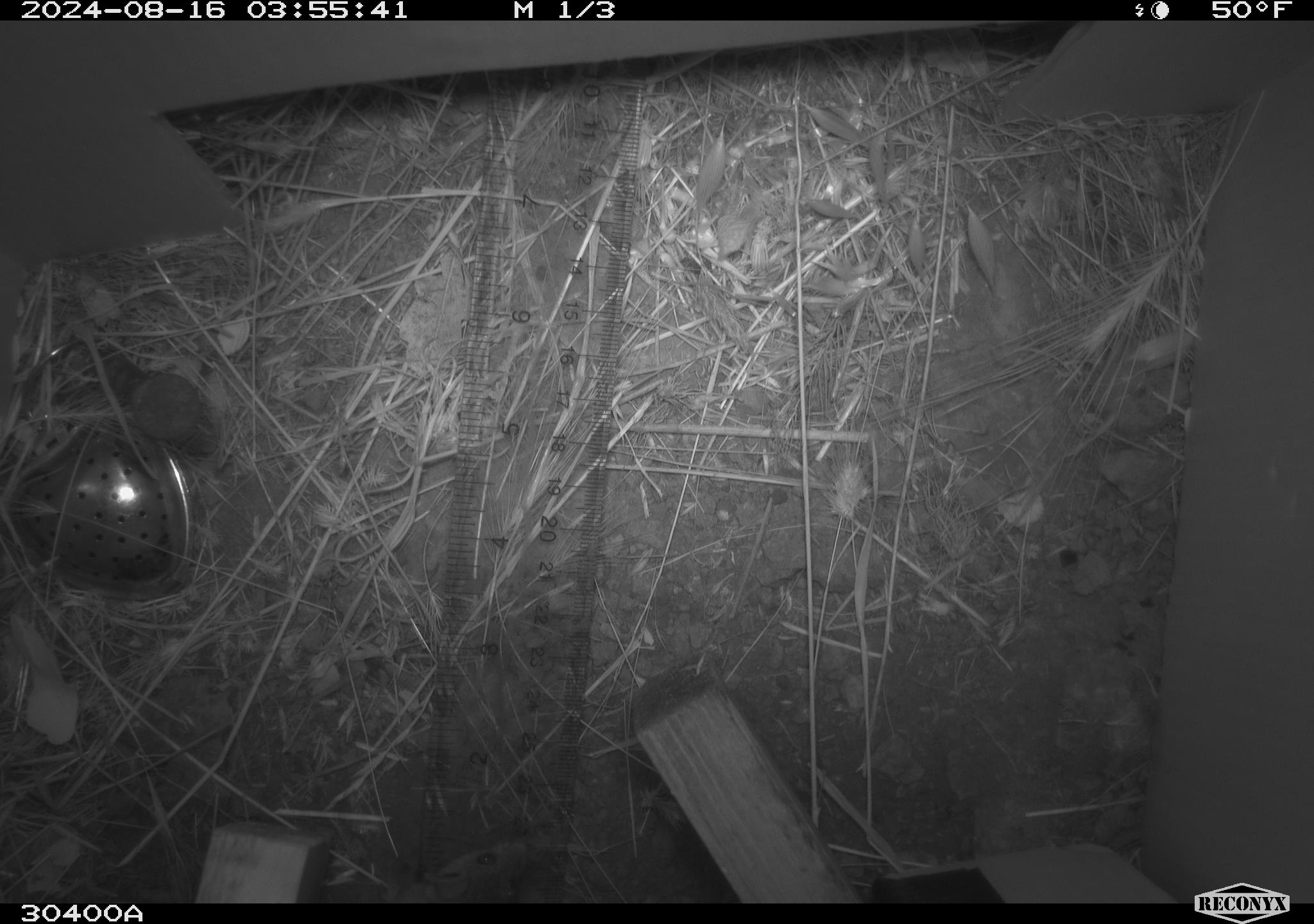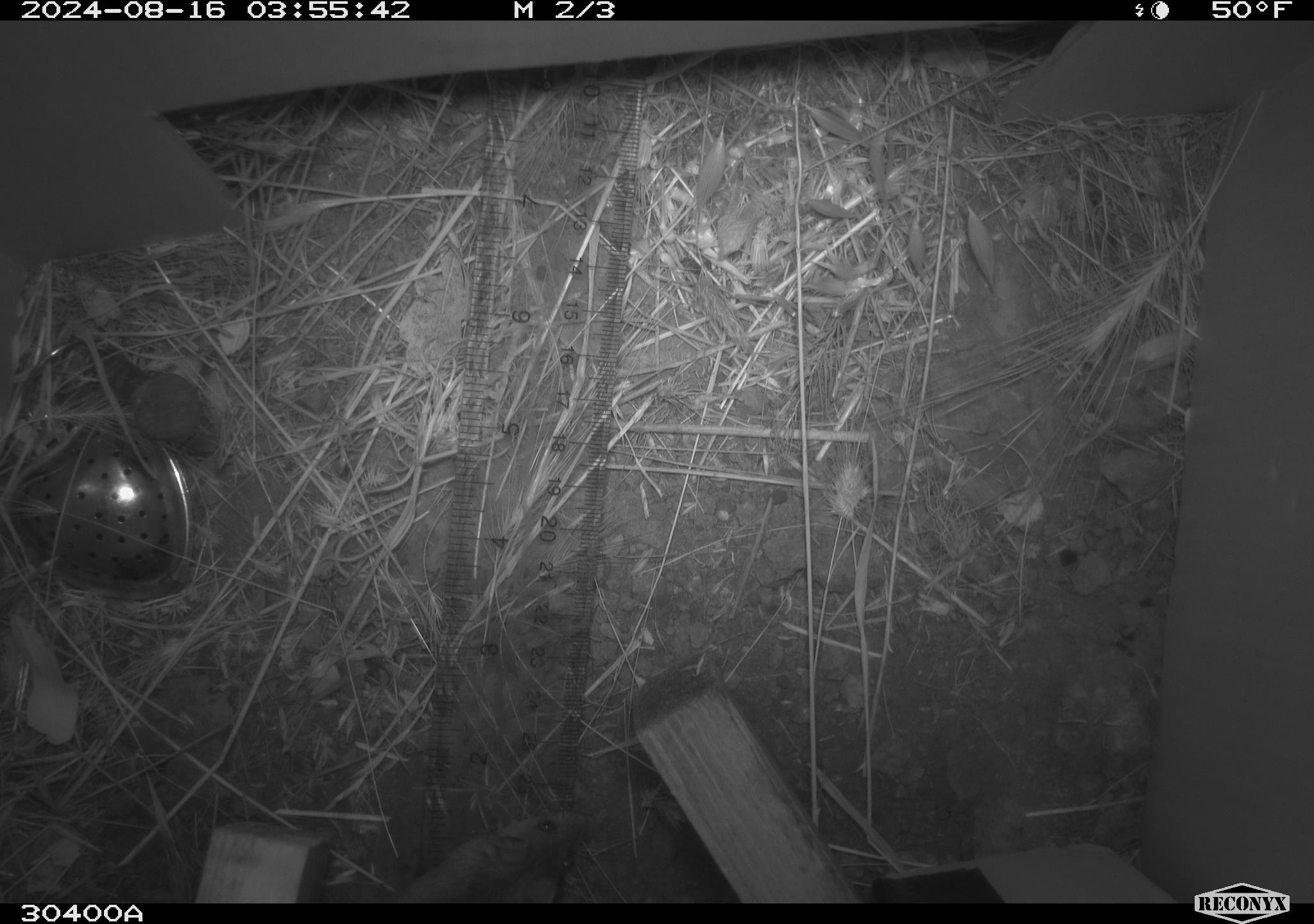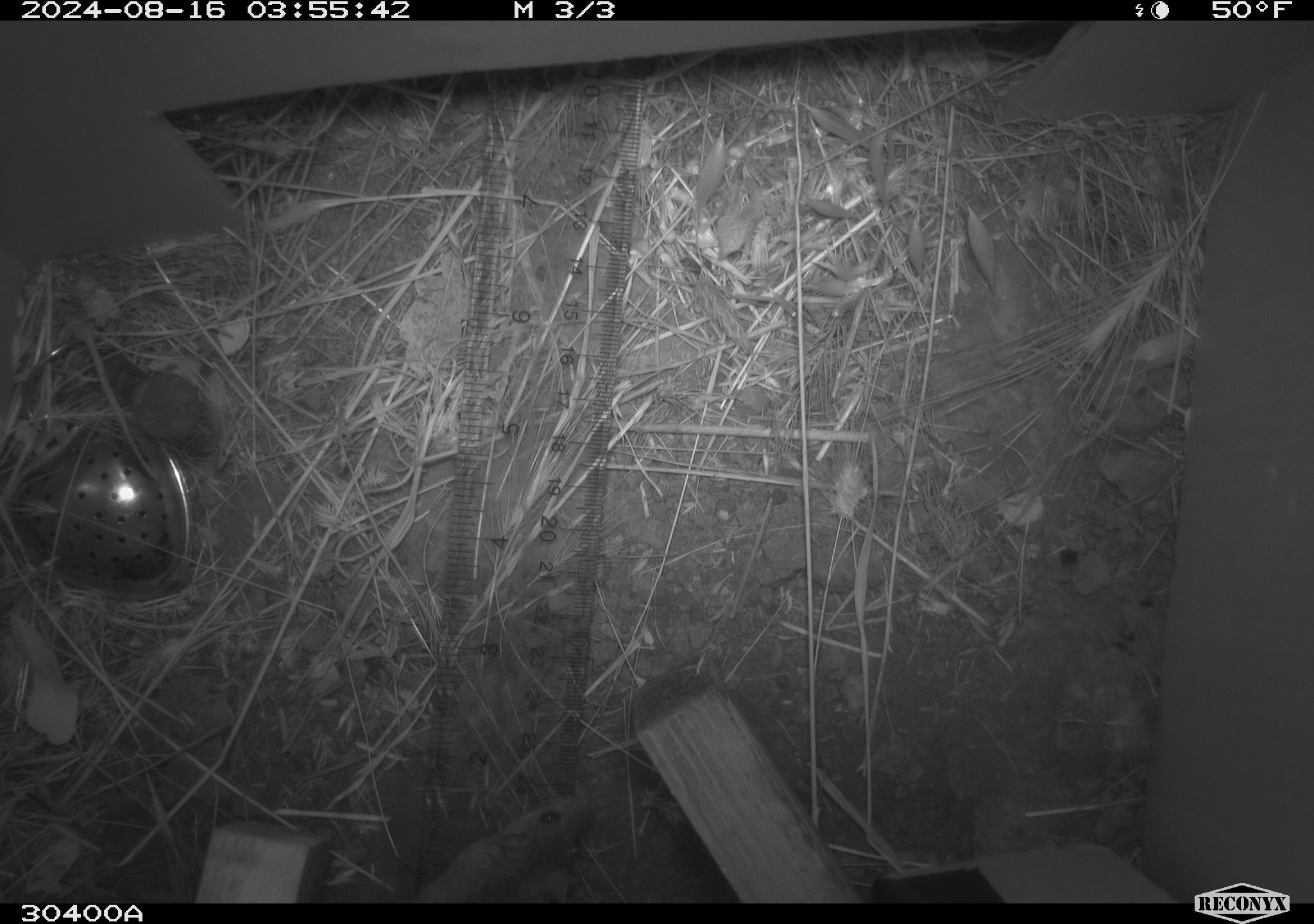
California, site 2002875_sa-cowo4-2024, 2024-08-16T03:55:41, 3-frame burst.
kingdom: Animalia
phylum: Chordata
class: Mammalia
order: Rodentia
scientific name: Rodentia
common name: mouse species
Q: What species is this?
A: Mouse species (Rodentia).